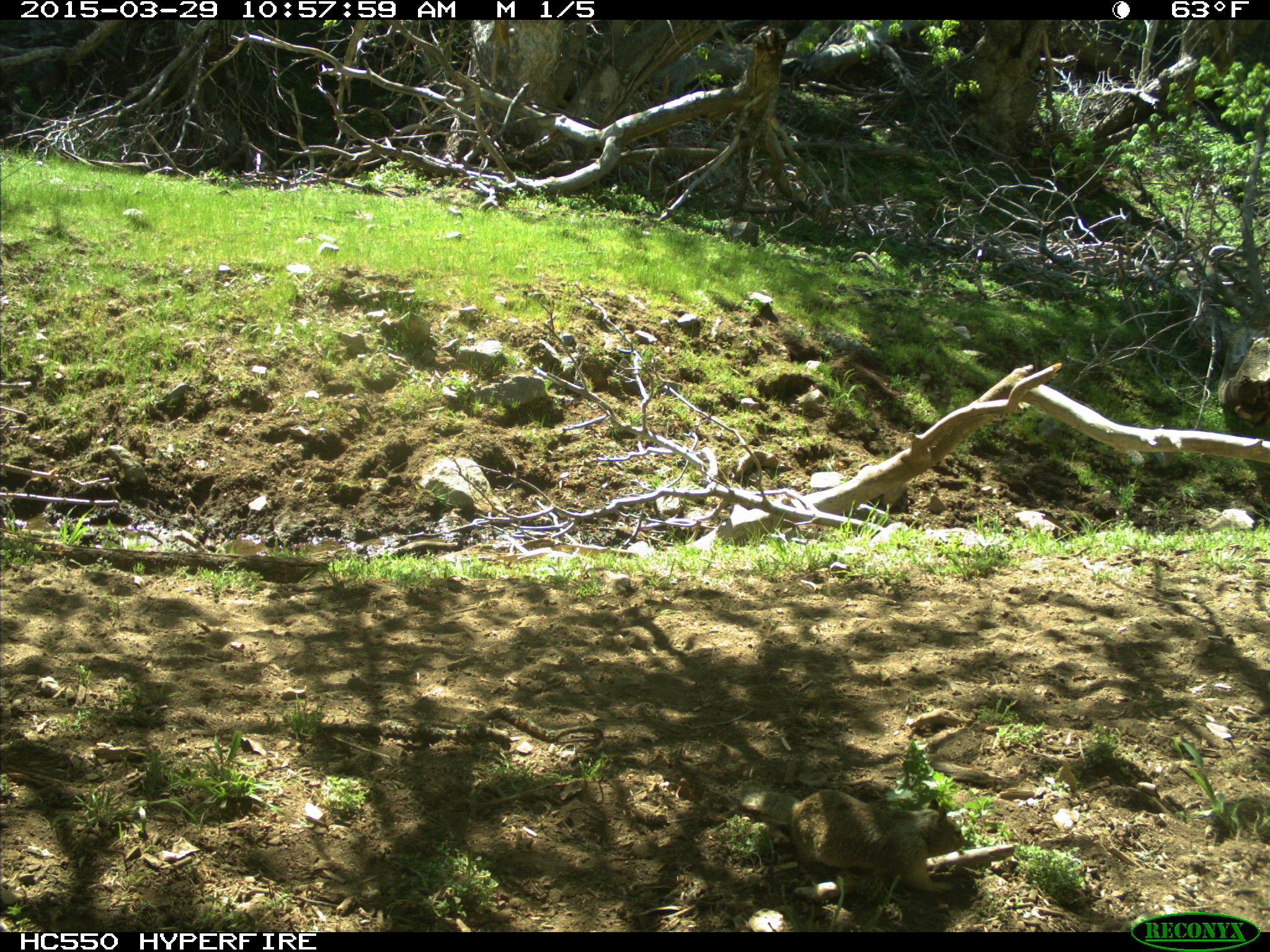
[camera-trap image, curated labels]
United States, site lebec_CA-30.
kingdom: Animalia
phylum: Chordata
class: Mammalia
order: Rodentia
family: Sciuridae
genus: Otospermophilus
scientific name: Otospermophilus beecheyi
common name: california ground squirrel